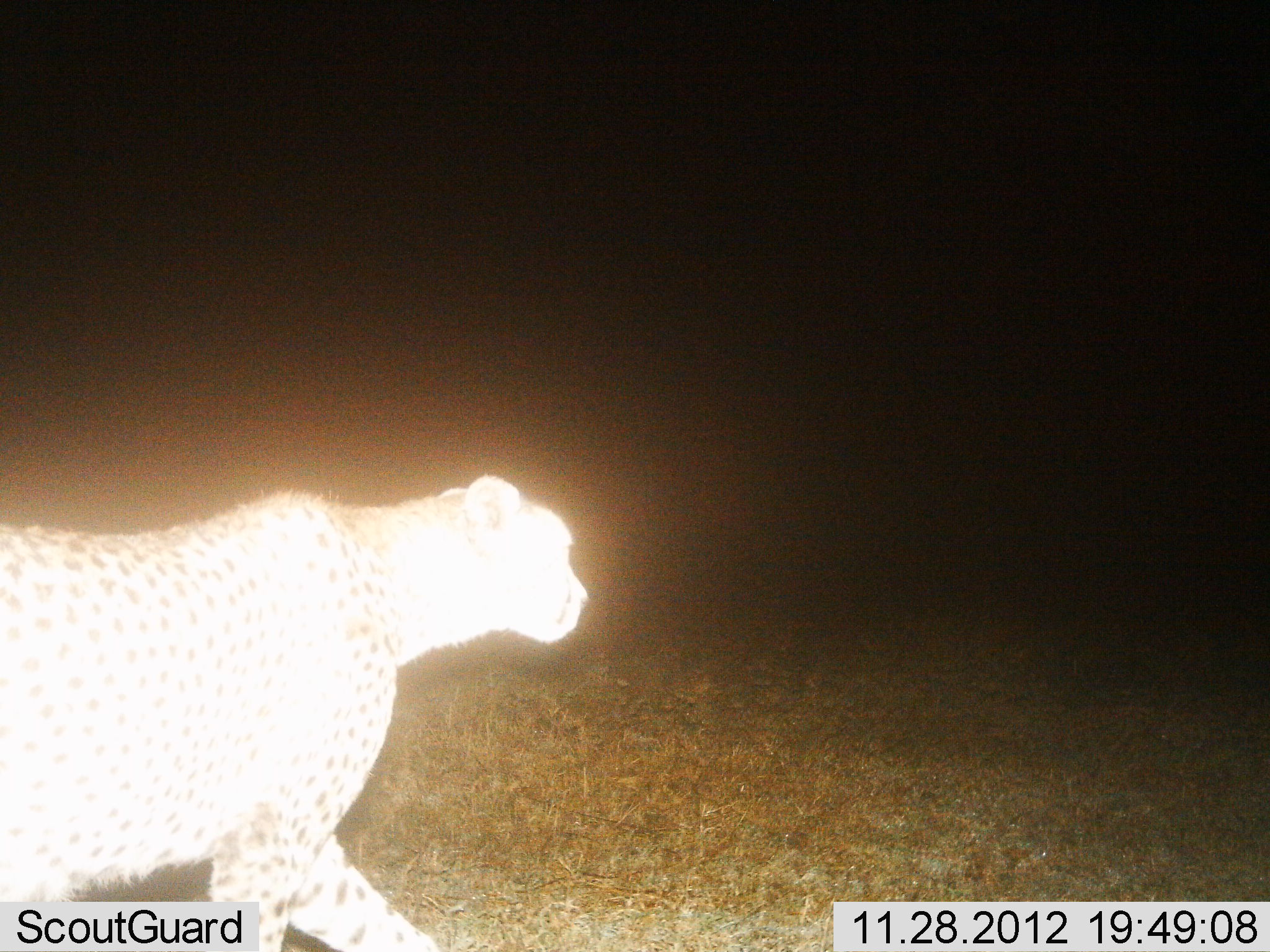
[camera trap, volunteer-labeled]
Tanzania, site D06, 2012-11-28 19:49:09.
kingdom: Animalia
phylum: Chordata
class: Mammalia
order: Carnivora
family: Felidae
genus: Acinonyx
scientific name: Acinonyx jubatus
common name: cheetah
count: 1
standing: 6%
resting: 0%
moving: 94%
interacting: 0%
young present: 0%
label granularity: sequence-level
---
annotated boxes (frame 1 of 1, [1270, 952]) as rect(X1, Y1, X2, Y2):
animal: rect(0, 475, 605, 952)